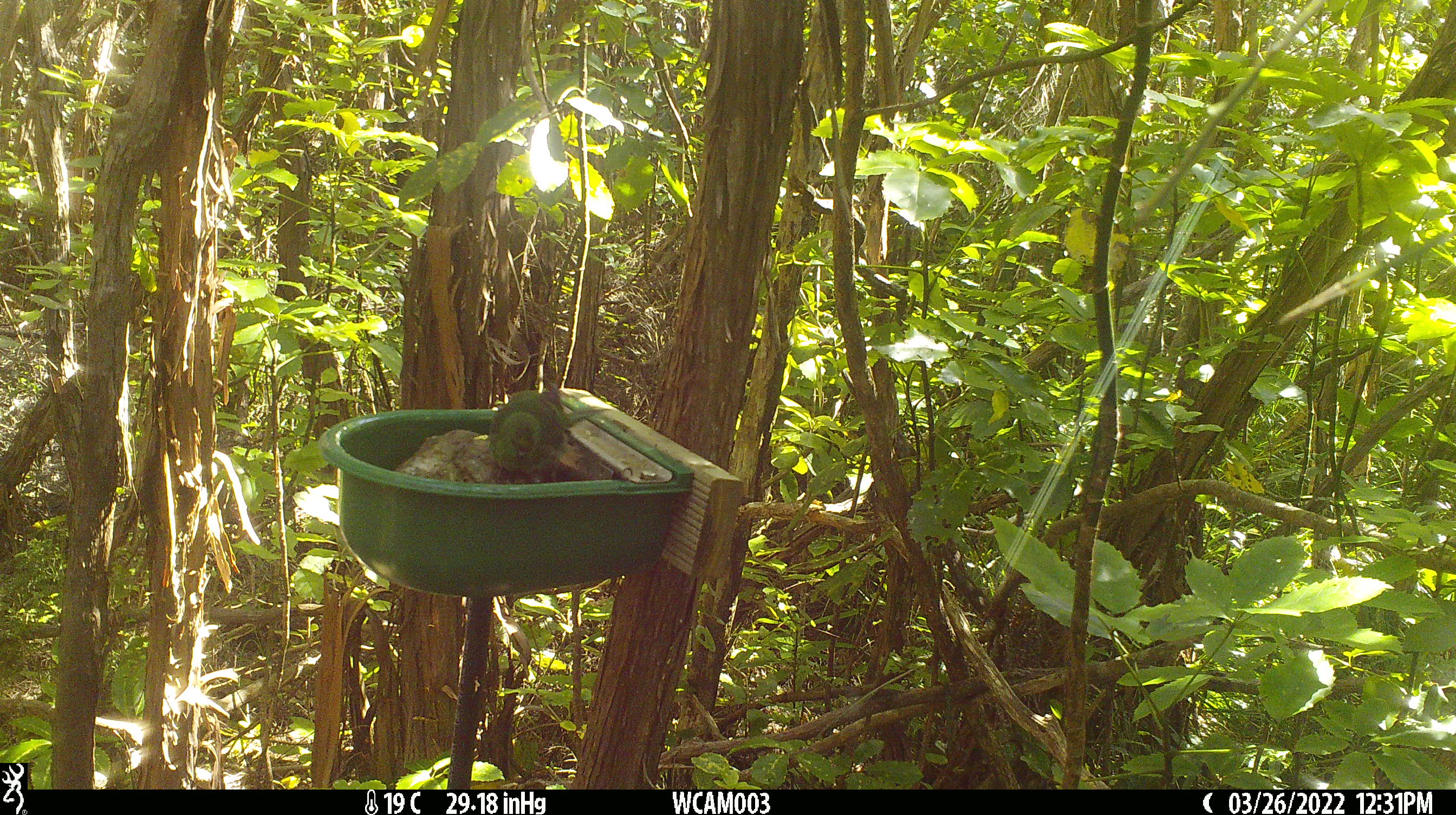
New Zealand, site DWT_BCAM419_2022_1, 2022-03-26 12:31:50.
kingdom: Animalia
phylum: Chordata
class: Aves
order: Psittaciformes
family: Psittaculidae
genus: Cyanoramphus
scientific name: Cyanoramphus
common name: parakeet